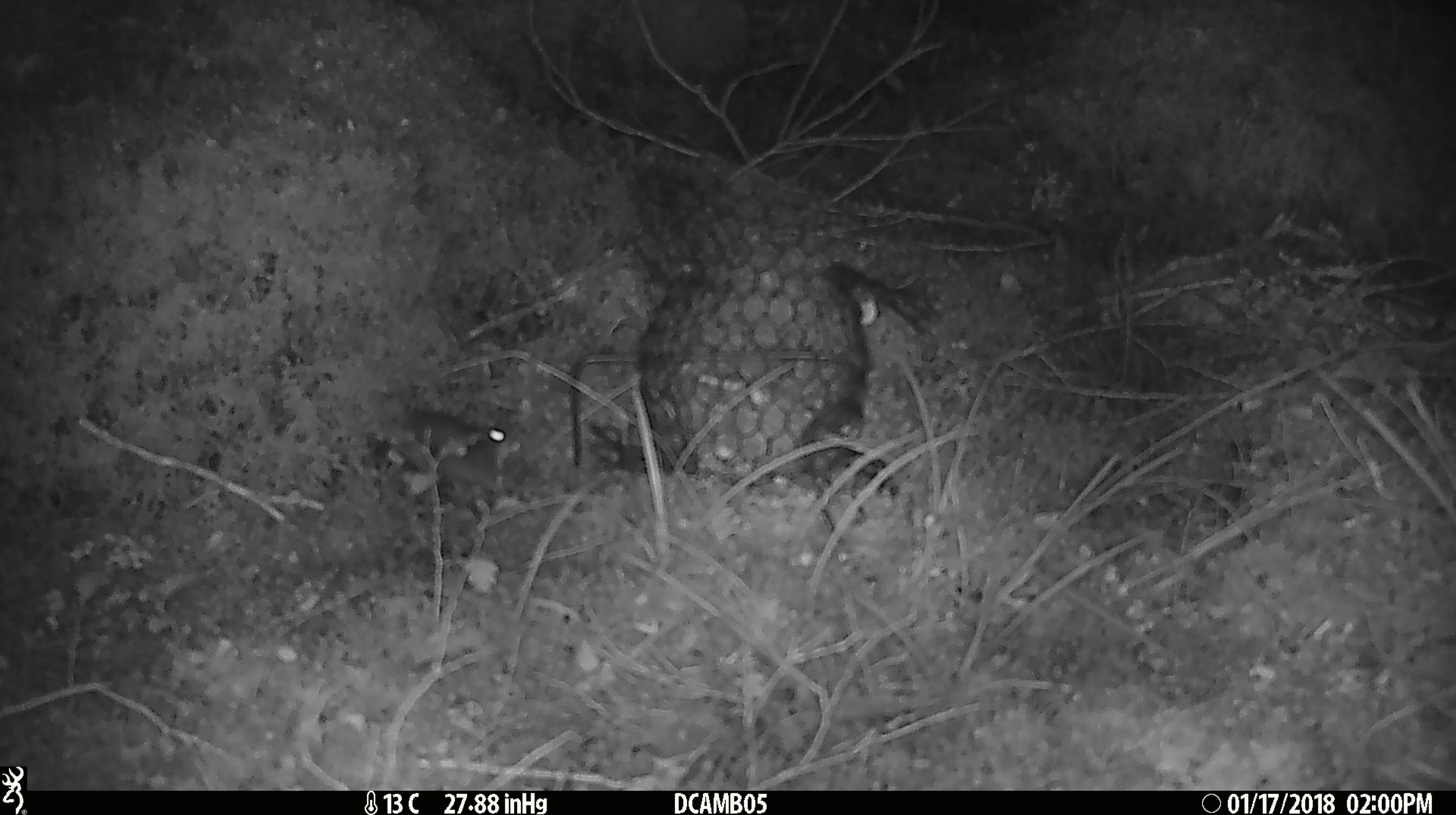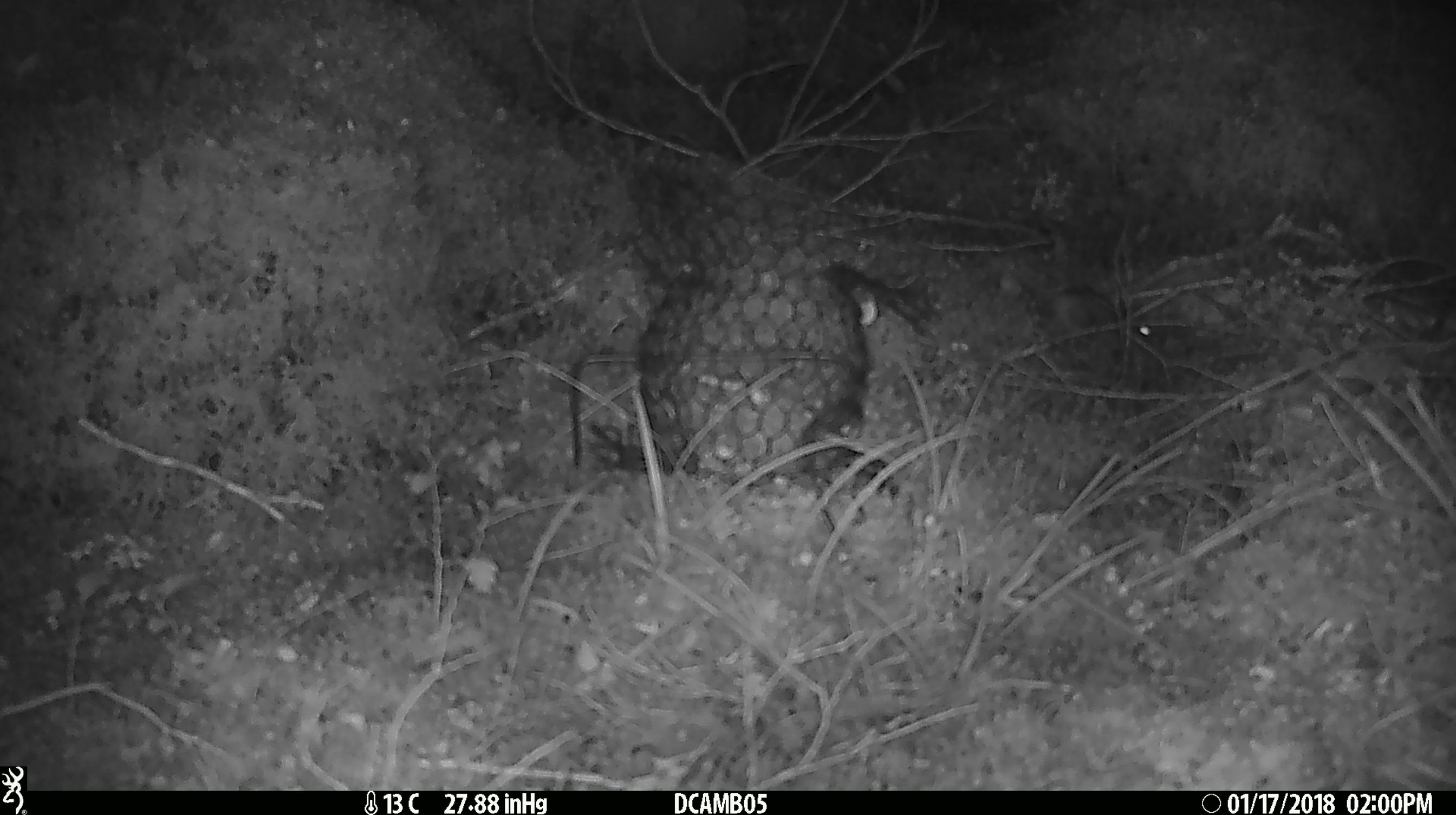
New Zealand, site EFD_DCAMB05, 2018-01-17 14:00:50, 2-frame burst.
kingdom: Animalia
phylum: Chordata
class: Mammalia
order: Rodentia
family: Muridae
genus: Mus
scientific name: Mus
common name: mouse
Mouse (Mus).